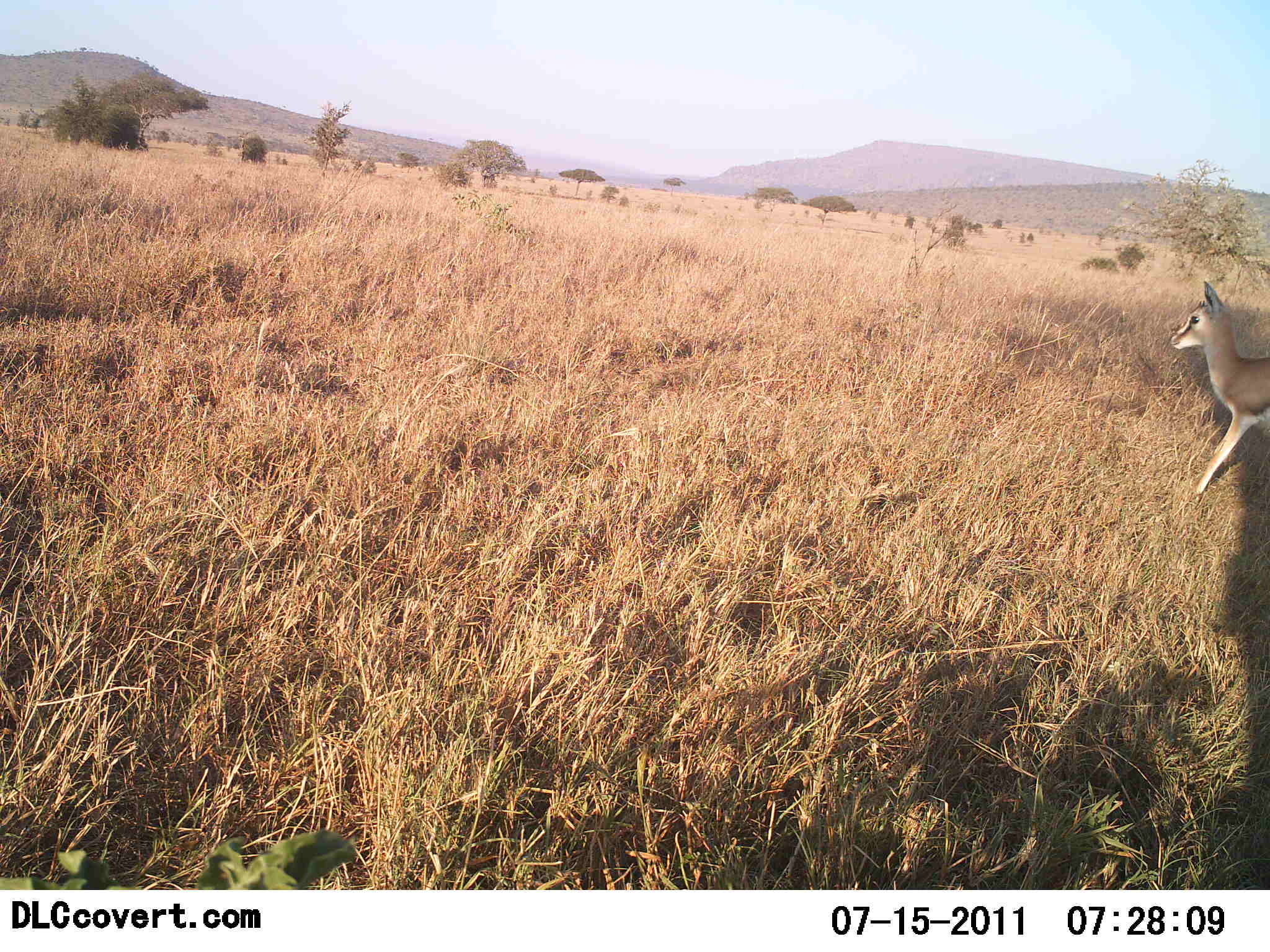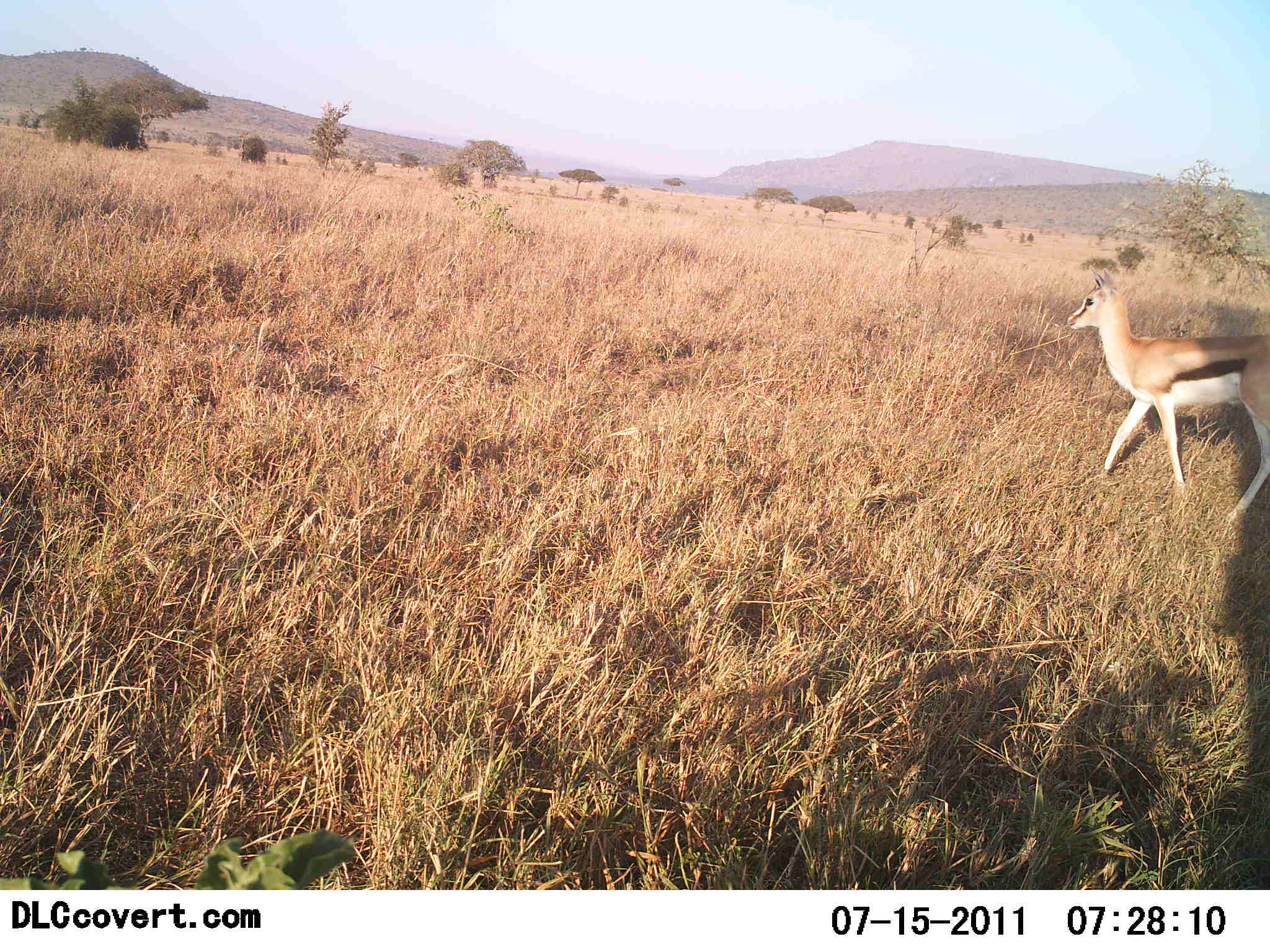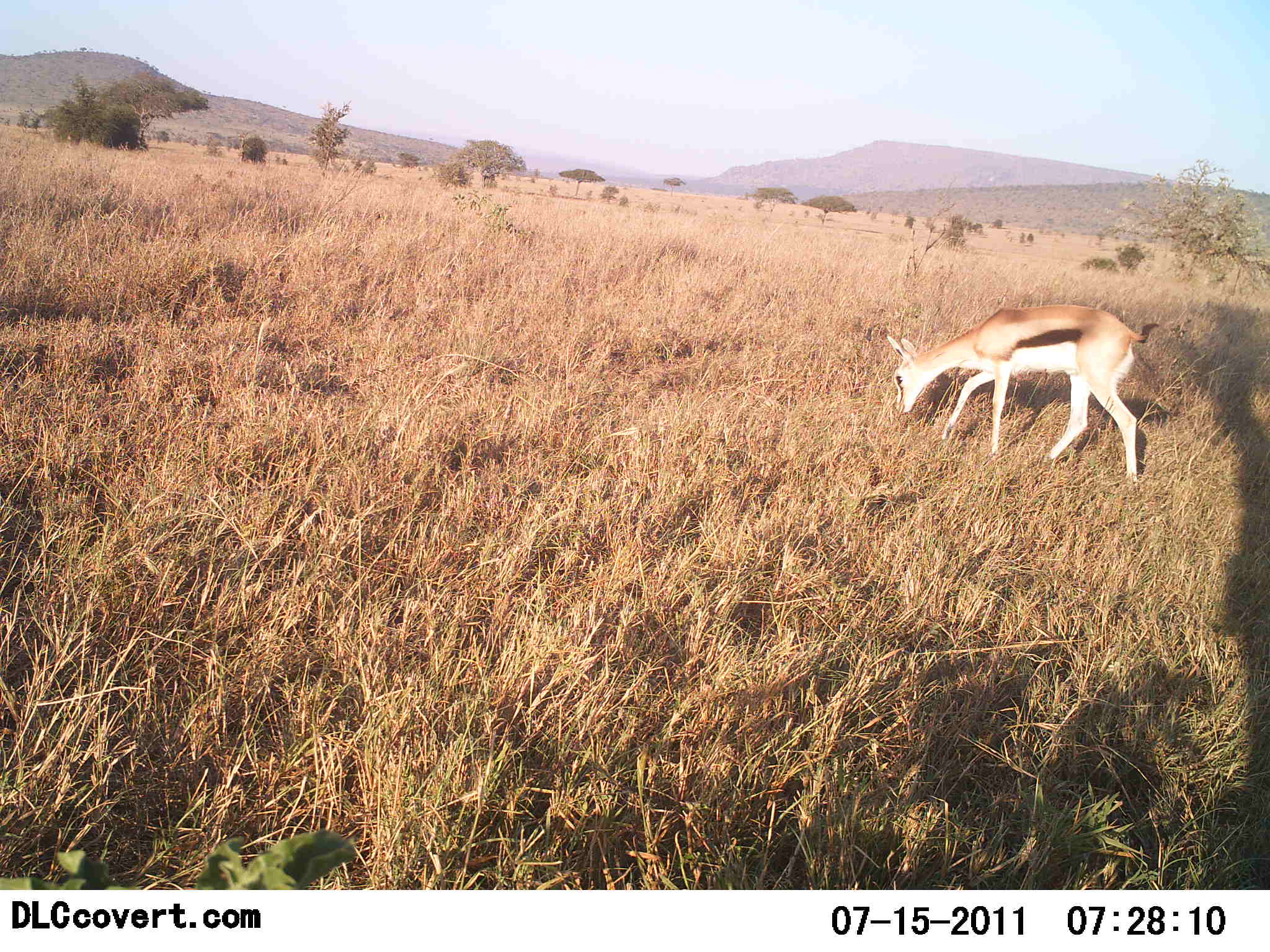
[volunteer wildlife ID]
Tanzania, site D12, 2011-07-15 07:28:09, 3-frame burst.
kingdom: Animalia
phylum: Chordata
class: Mammalia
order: Artiodactyla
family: Bovidae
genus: Eudorcas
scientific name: Eudorcas thomsonii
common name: thomson's gazelle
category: gazellethomsons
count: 1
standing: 0%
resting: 0%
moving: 100%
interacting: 0%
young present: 18%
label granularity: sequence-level